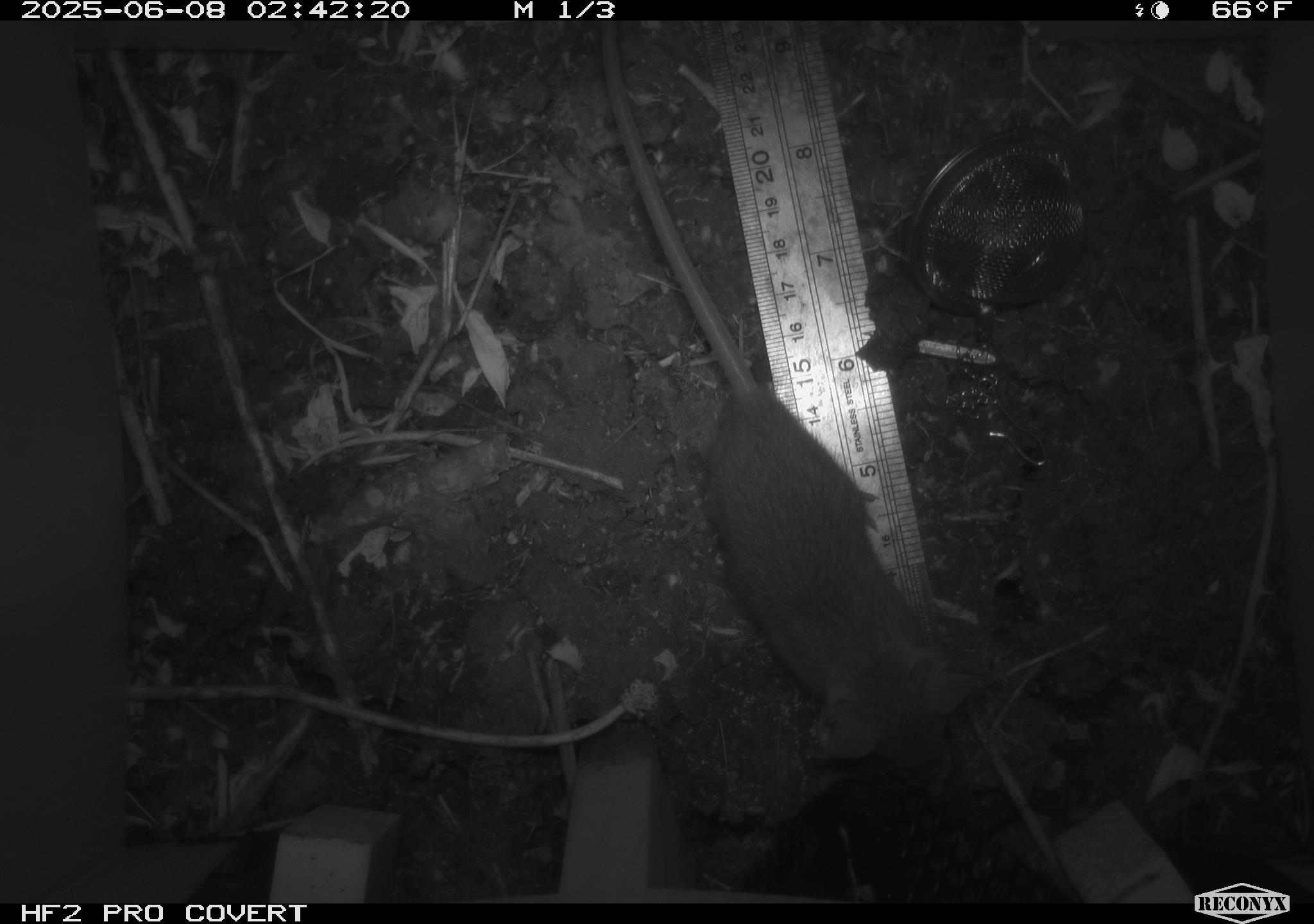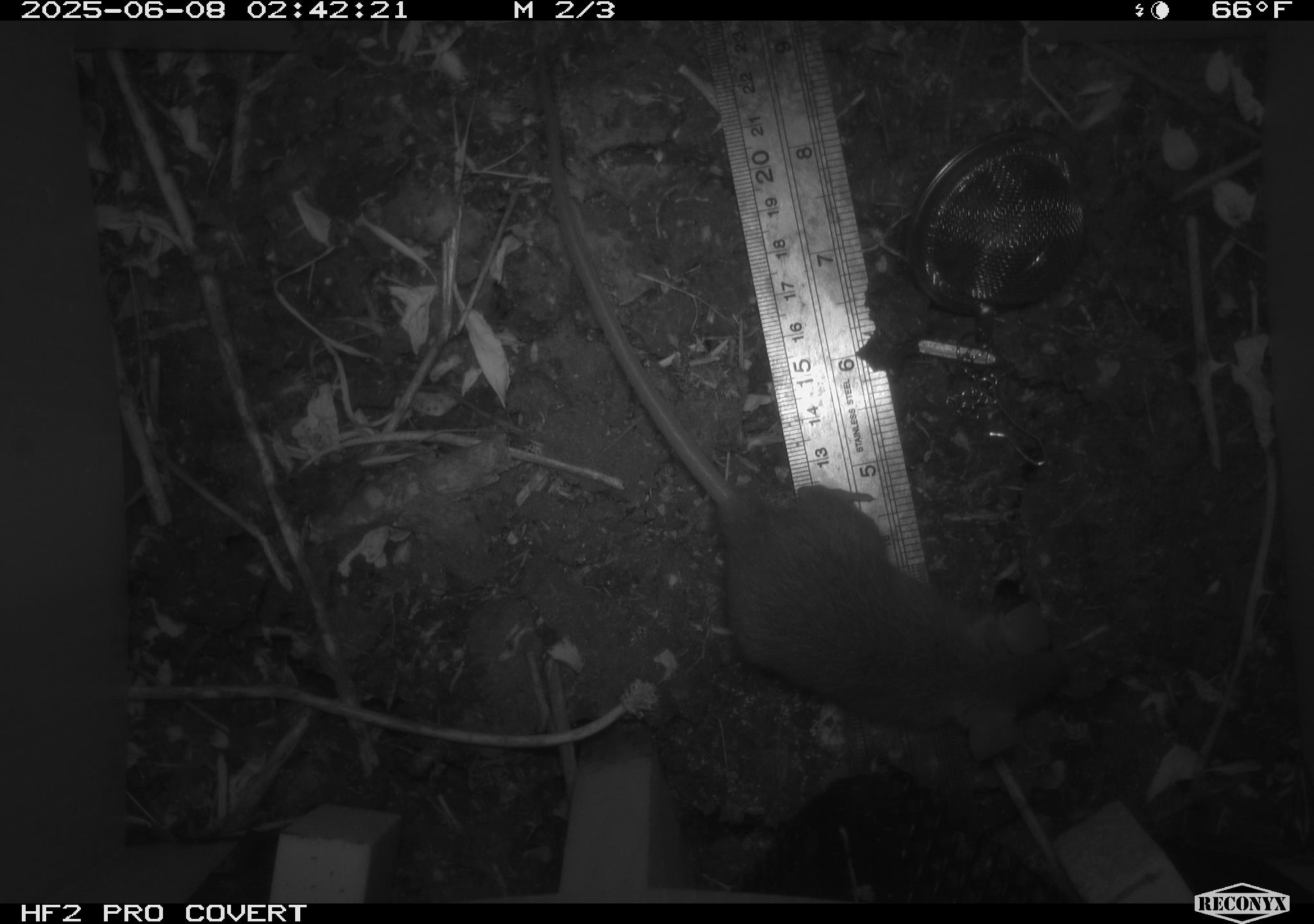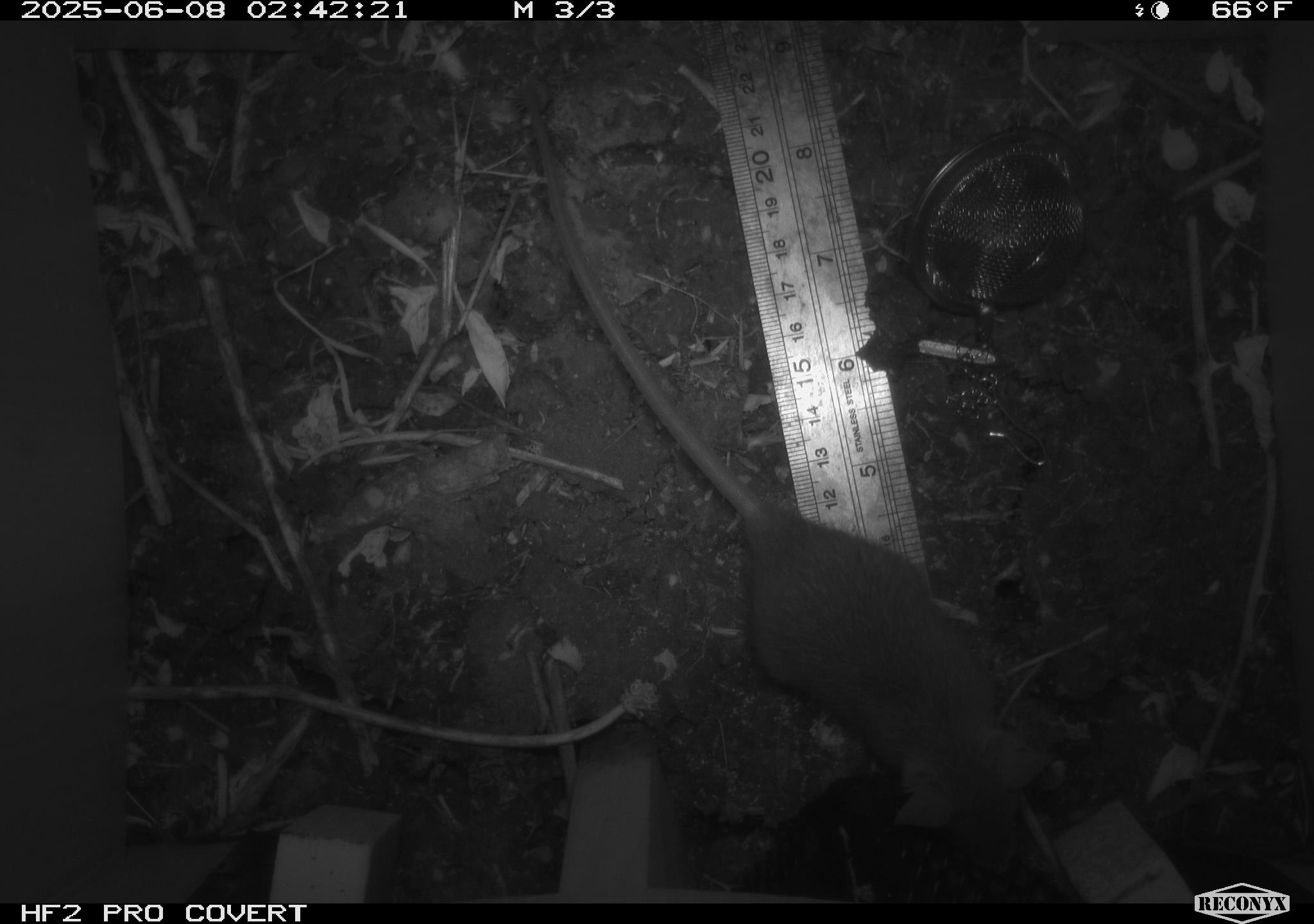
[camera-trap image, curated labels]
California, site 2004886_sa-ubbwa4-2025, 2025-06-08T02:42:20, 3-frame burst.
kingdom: Animalia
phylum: Chordata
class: Mammalia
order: Rodentia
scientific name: Rodentia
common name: rodent